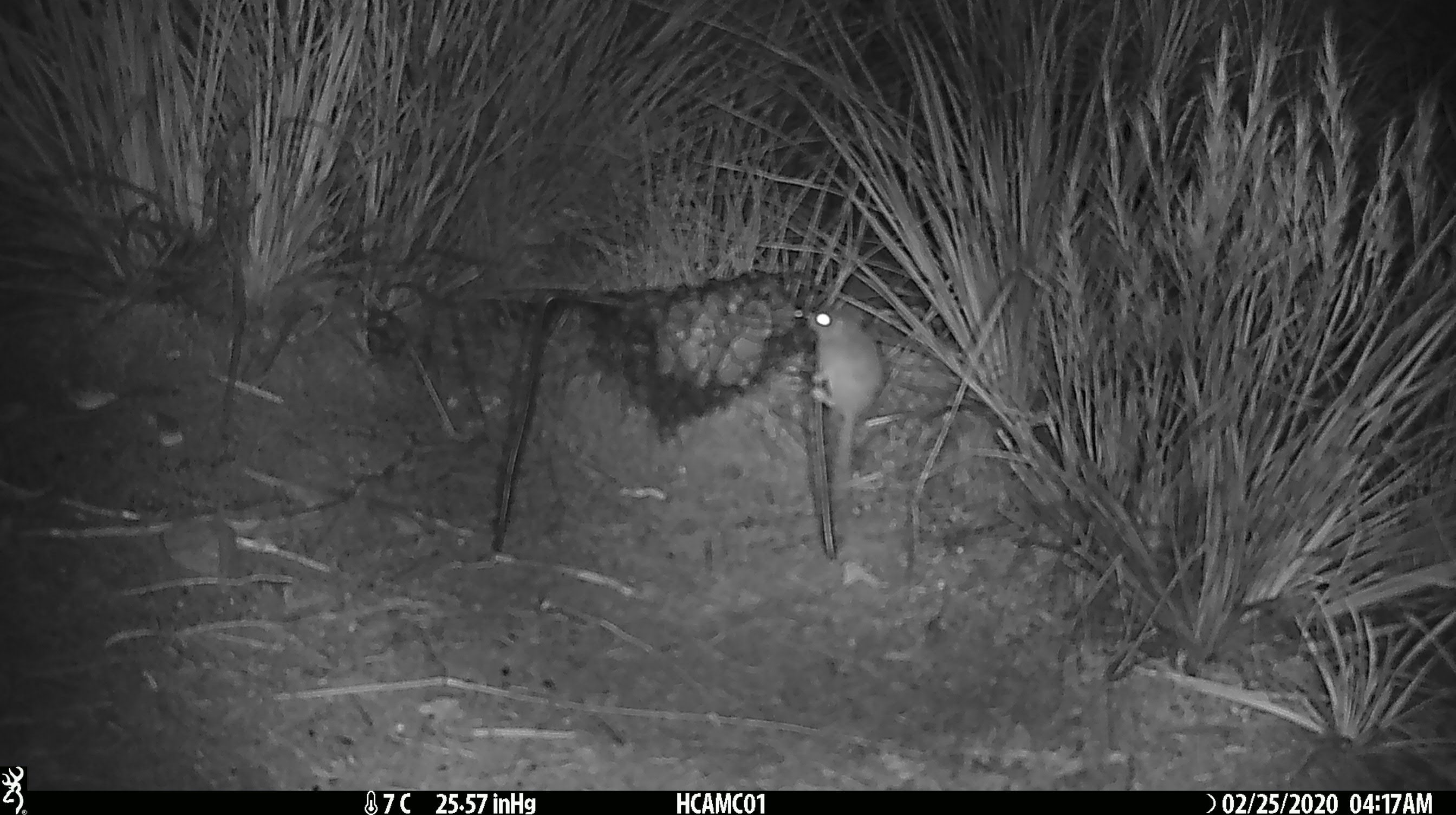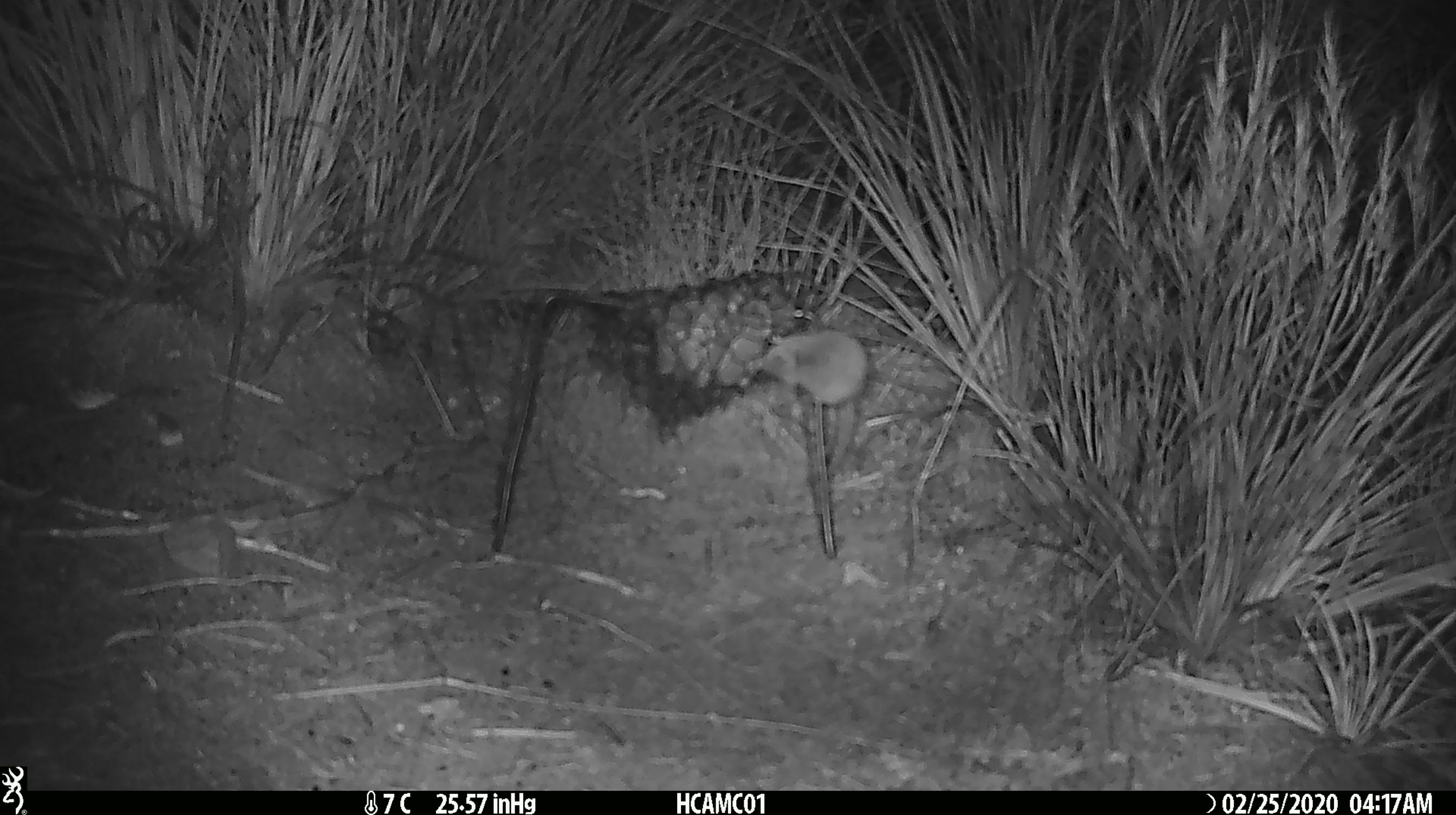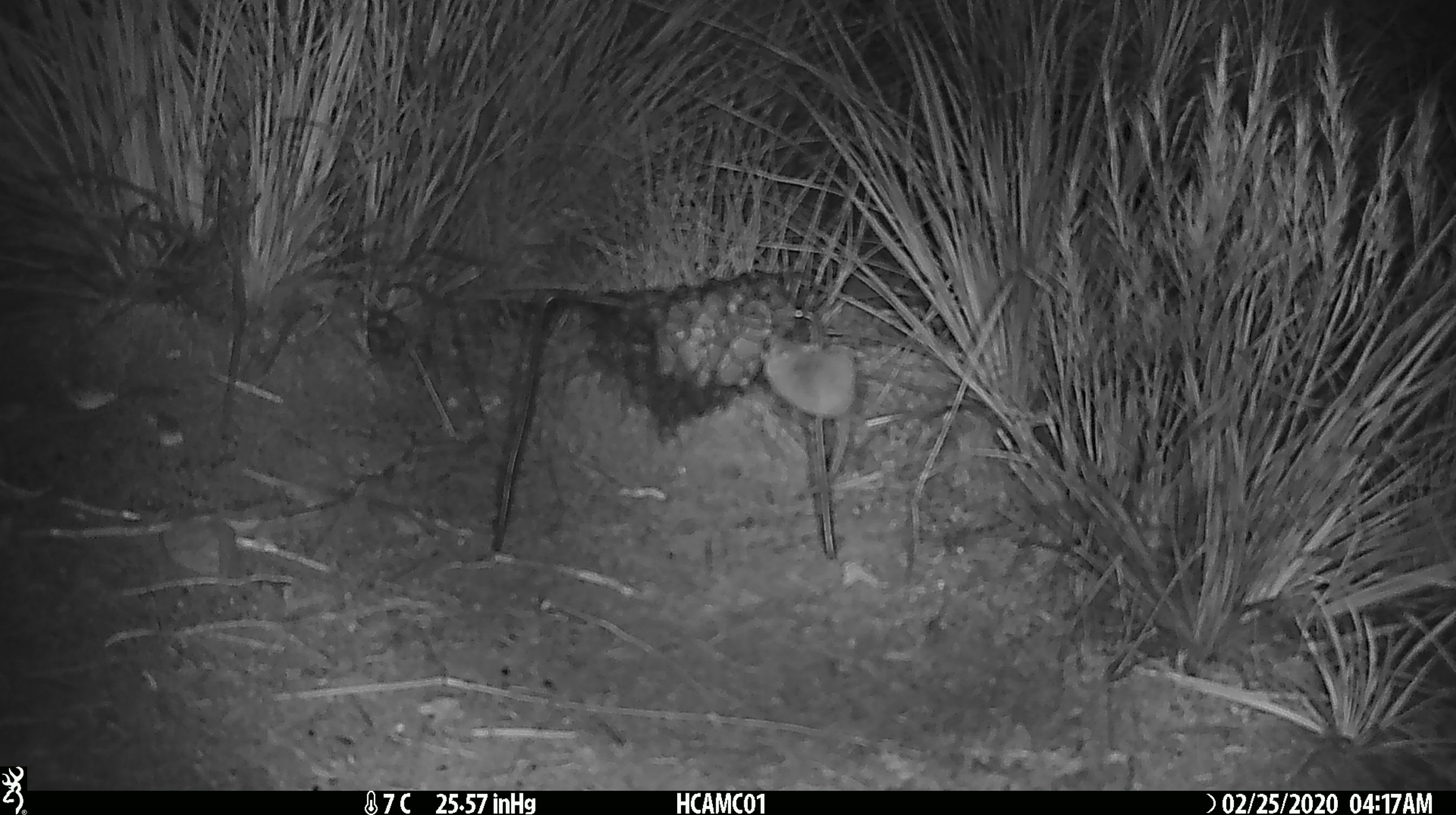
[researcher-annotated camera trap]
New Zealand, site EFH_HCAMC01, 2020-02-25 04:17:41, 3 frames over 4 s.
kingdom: Animalia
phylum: Chordata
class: Mammalia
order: Rodentia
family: Muridae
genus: Mus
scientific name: Mus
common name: mouse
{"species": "mouse (Mus)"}